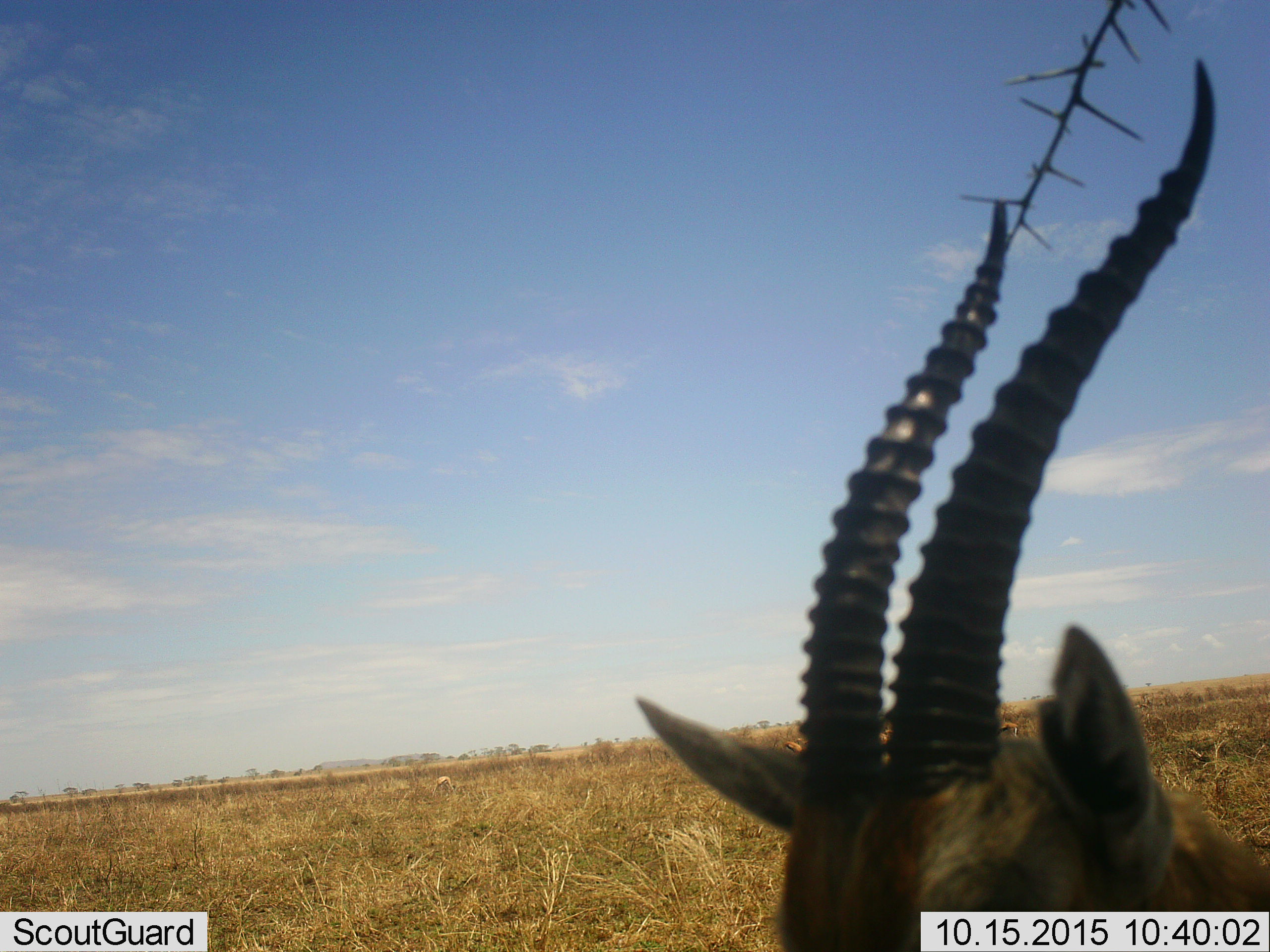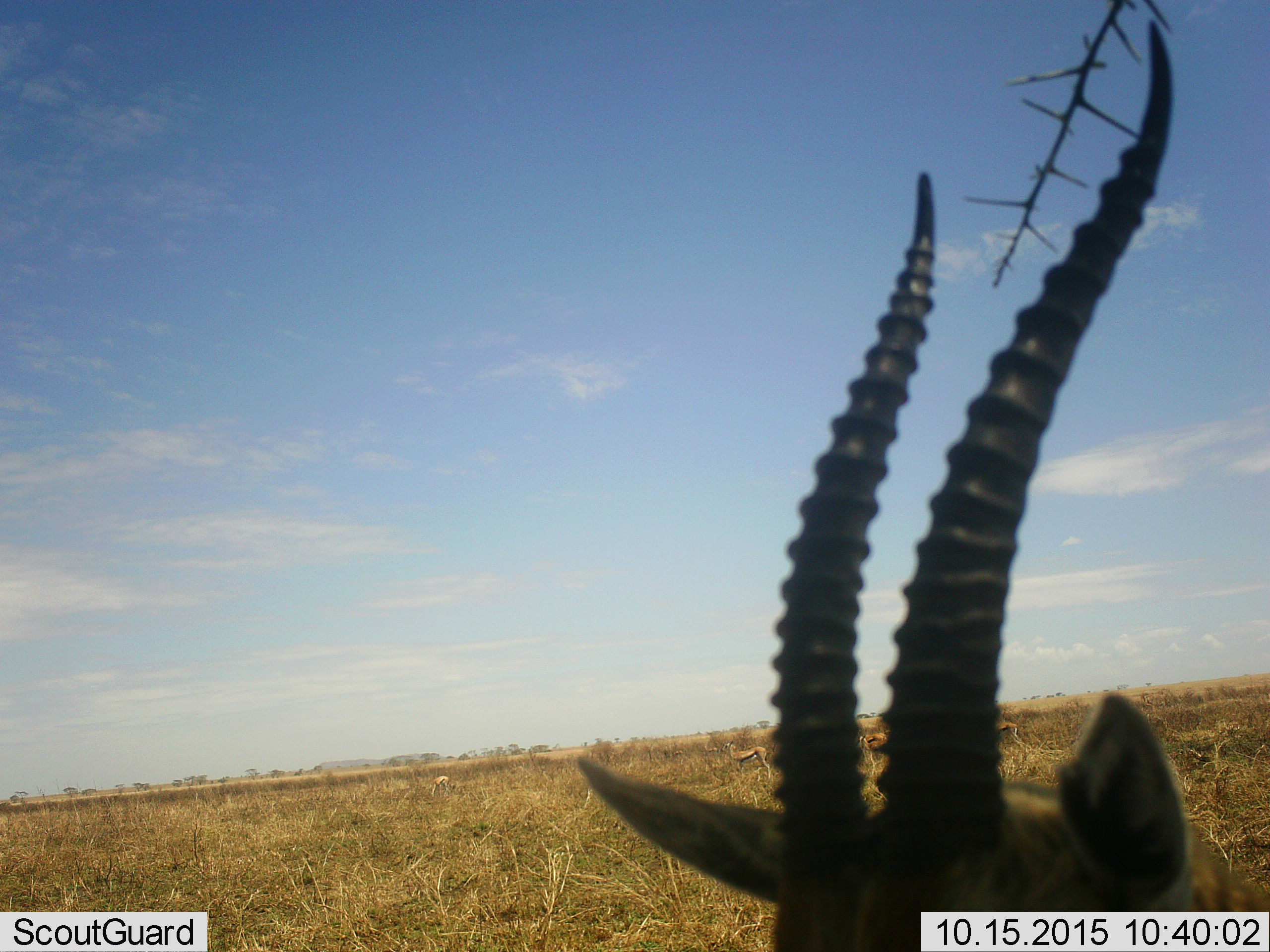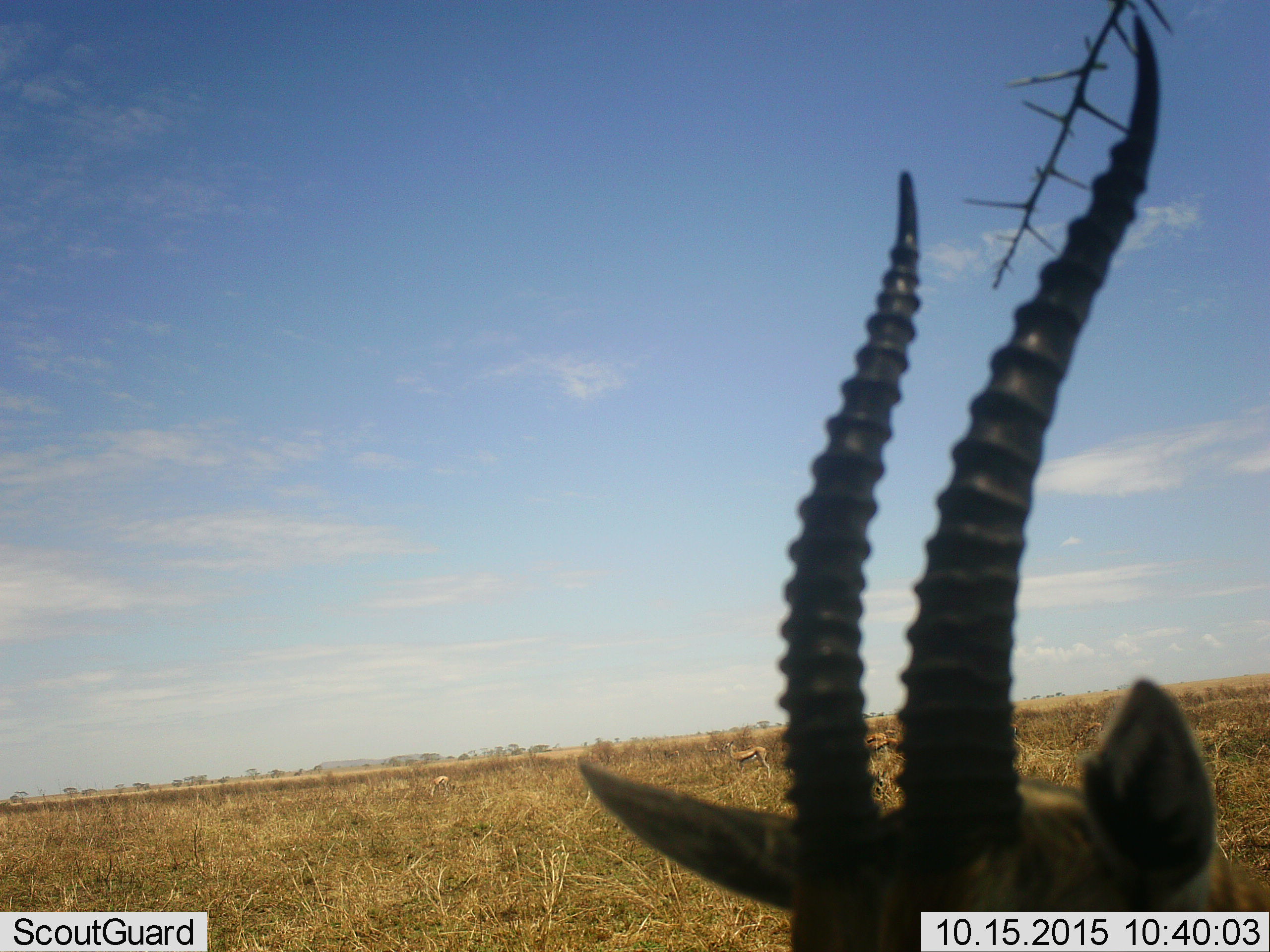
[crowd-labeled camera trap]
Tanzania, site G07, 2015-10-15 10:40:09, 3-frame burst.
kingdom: Animalia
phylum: Chordata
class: Mammalia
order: Artiodactyla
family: Bovidae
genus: Eudorcas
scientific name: Eudorcas thomsonii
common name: thomson's gazelle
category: gazellethomsons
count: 1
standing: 100%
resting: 0%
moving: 17%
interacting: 0%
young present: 0%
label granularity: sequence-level